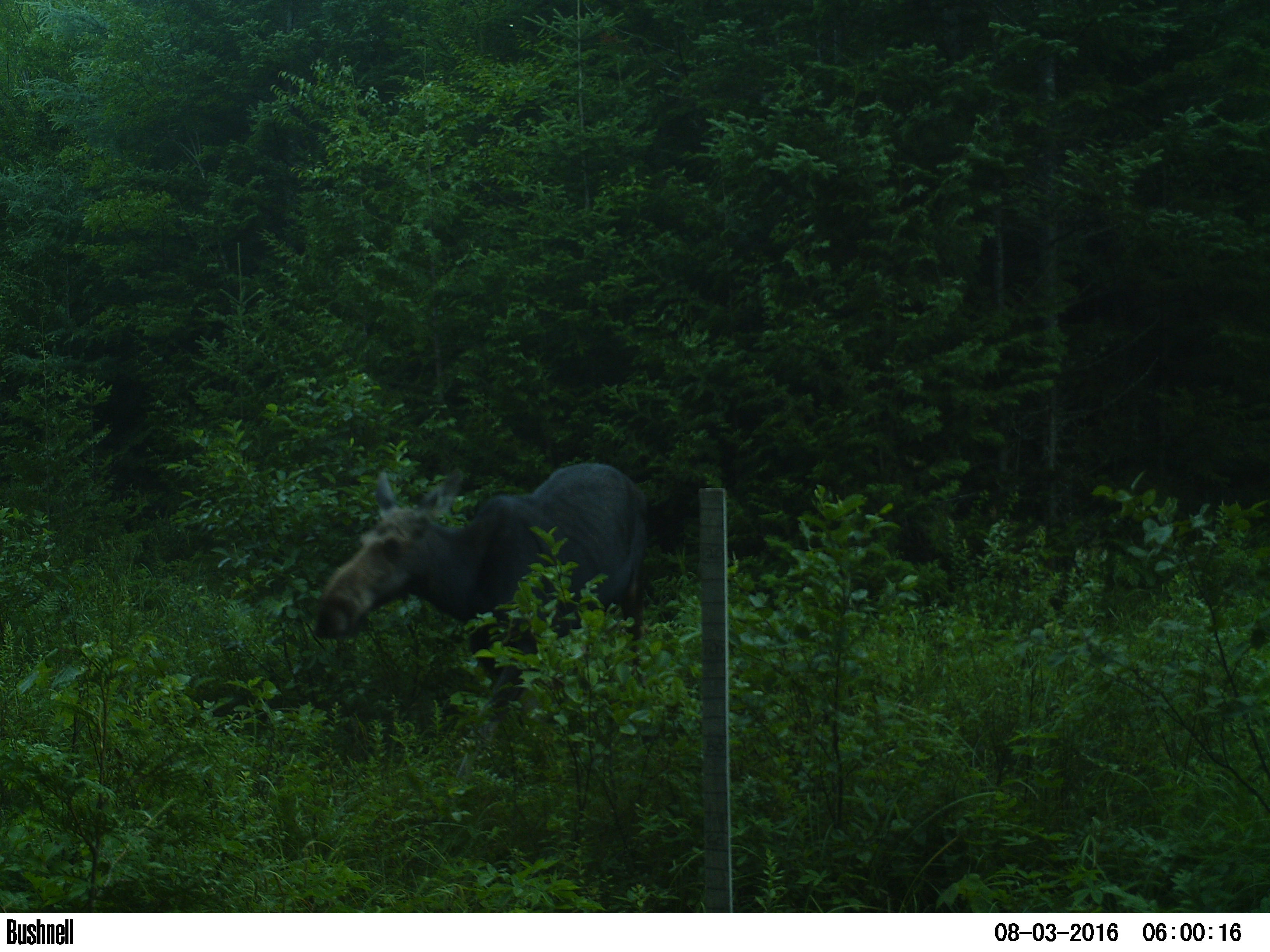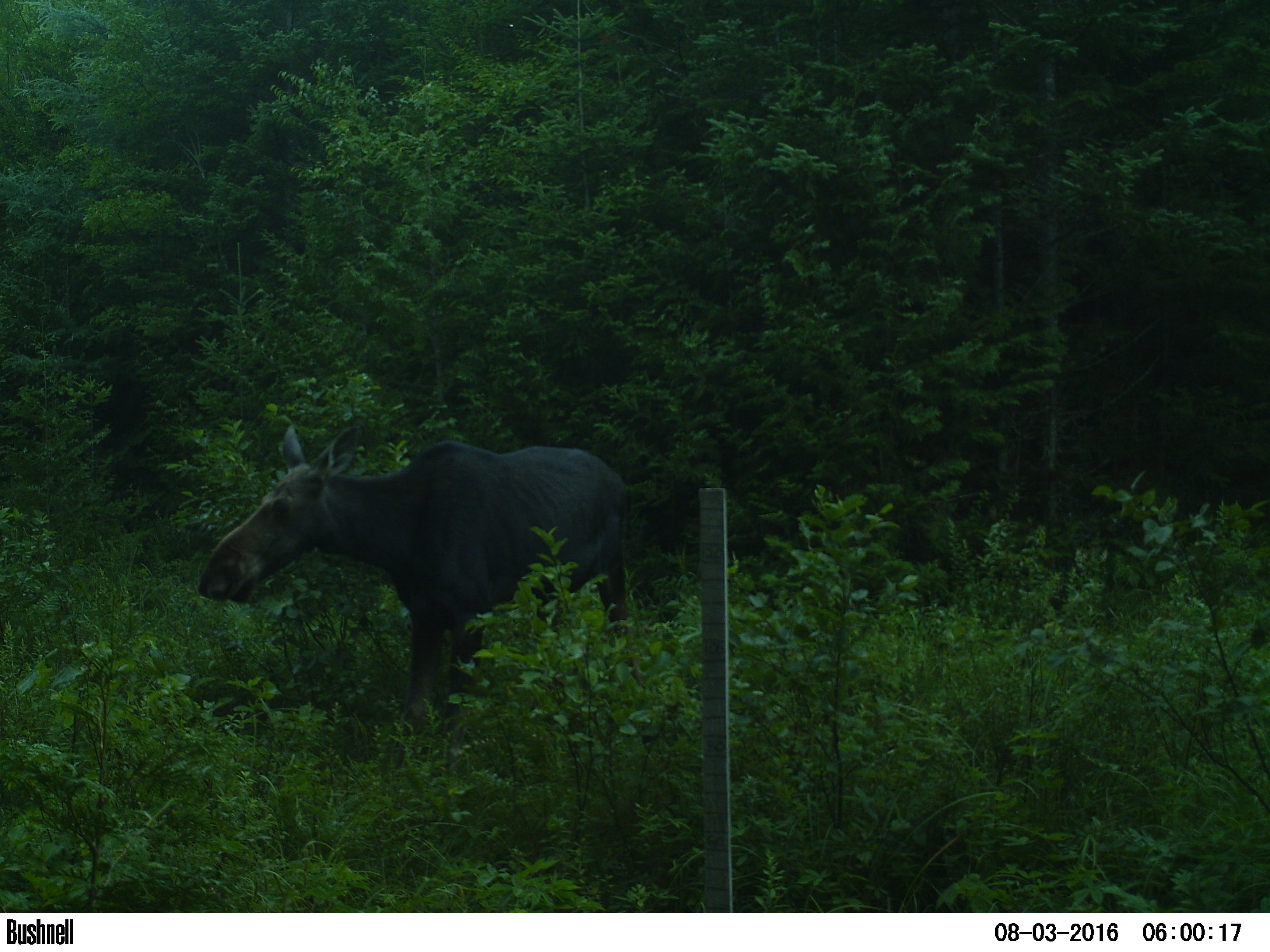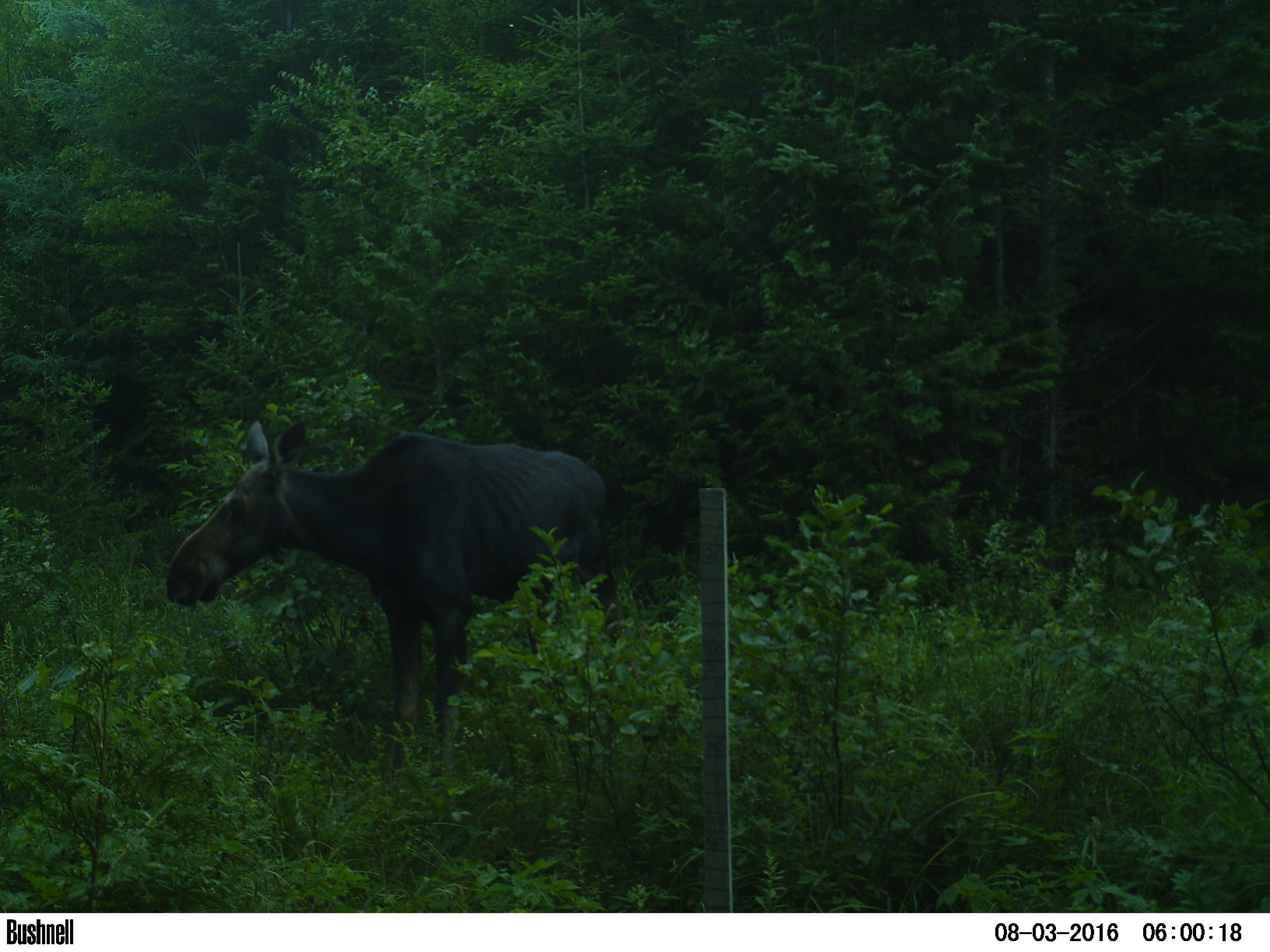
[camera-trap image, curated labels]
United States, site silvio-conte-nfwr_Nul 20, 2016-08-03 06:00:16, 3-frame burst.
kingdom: Animalia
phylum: Chordata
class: Mammalia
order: Artiodactyla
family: Cervidae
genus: Alces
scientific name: Alces alces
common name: moose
Moose (Alces alces).